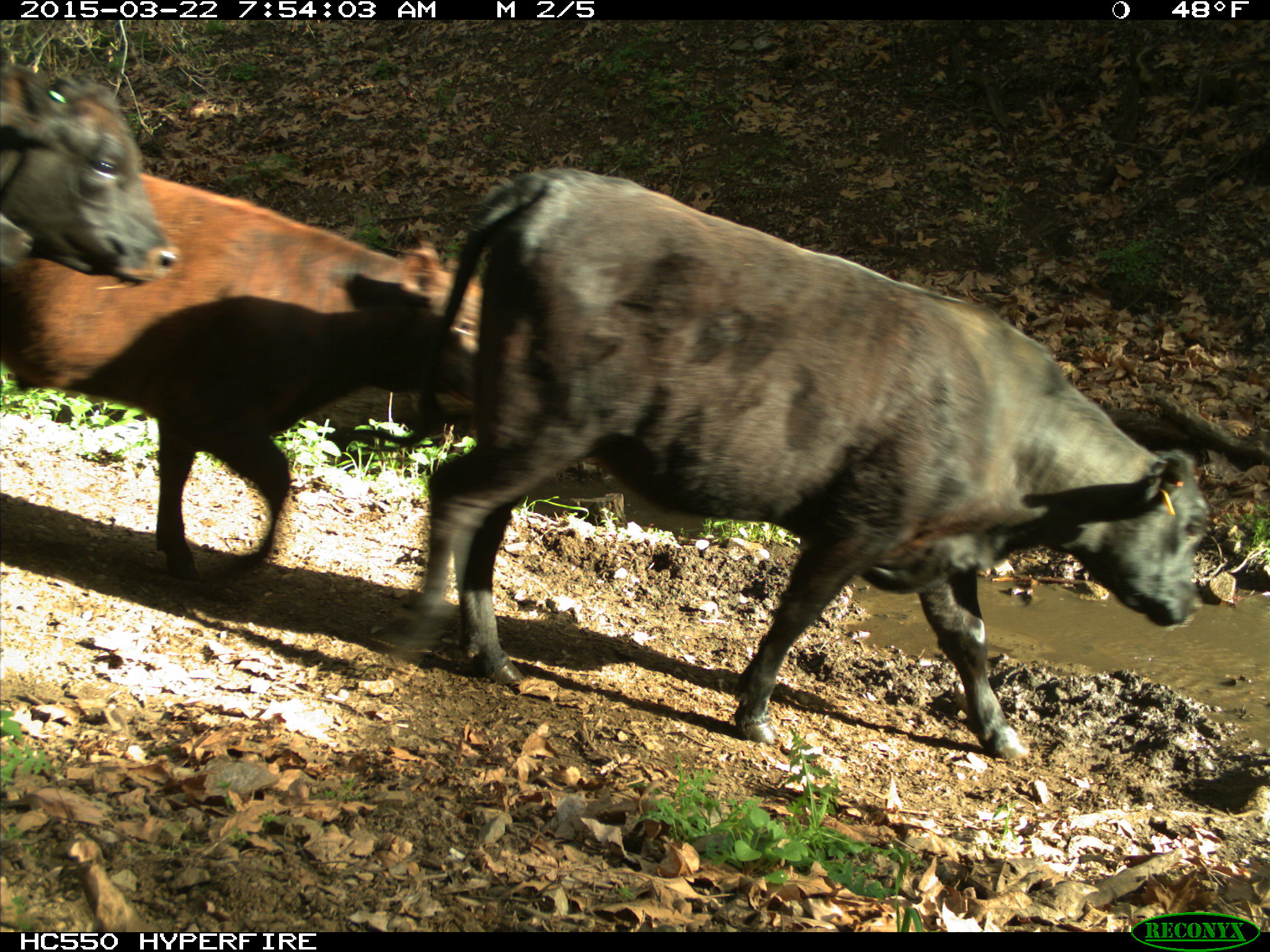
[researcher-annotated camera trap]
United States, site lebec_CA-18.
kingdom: Animalia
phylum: Chordata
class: Mammalia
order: Artiodactyla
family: Bovidae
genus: Bos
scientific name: Bos taurus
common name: domestic cow